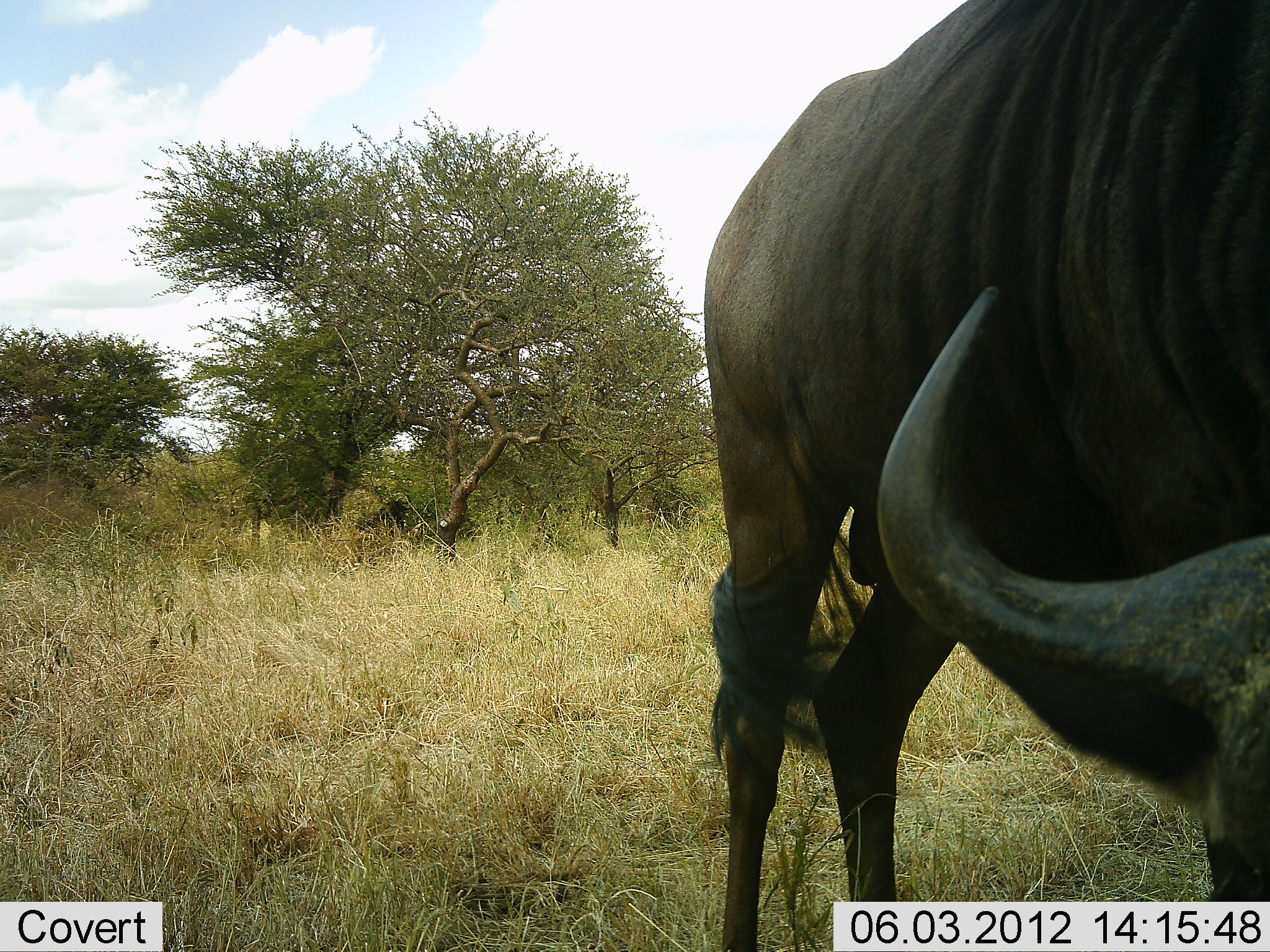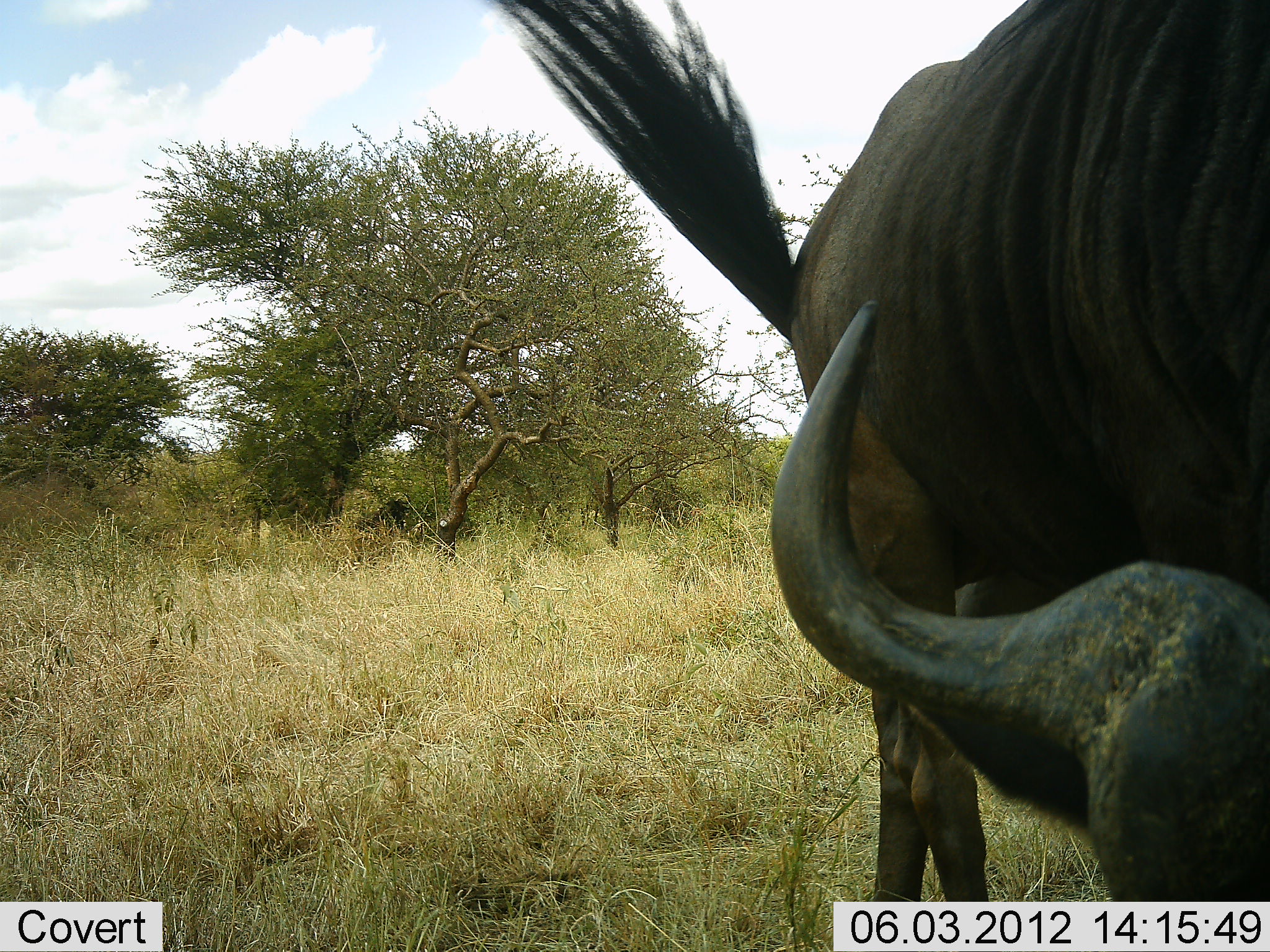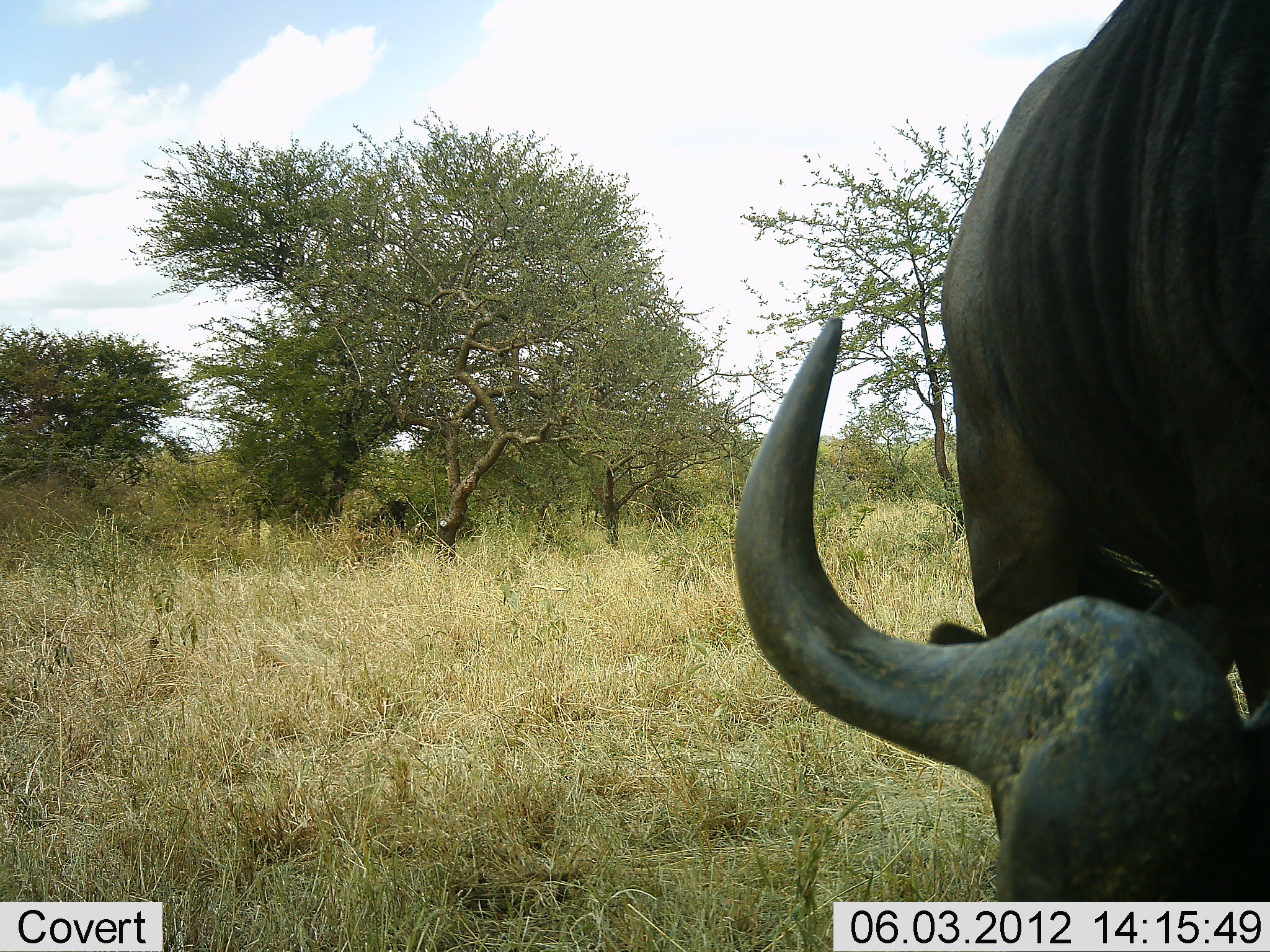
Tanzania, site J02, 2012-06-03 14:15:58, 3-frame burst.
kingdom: Animalia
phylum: Chordata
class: Mammalia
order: Artiodactyla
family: Bovidae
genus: Connochaetes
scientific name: Connochaetes taurinus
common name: blue wildebeest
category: wildebeest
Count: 1.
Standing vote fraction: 40%.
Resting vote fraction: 0%.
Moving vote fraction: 0%.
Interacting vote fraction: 0%.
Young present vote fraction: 0%.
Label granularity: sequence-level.